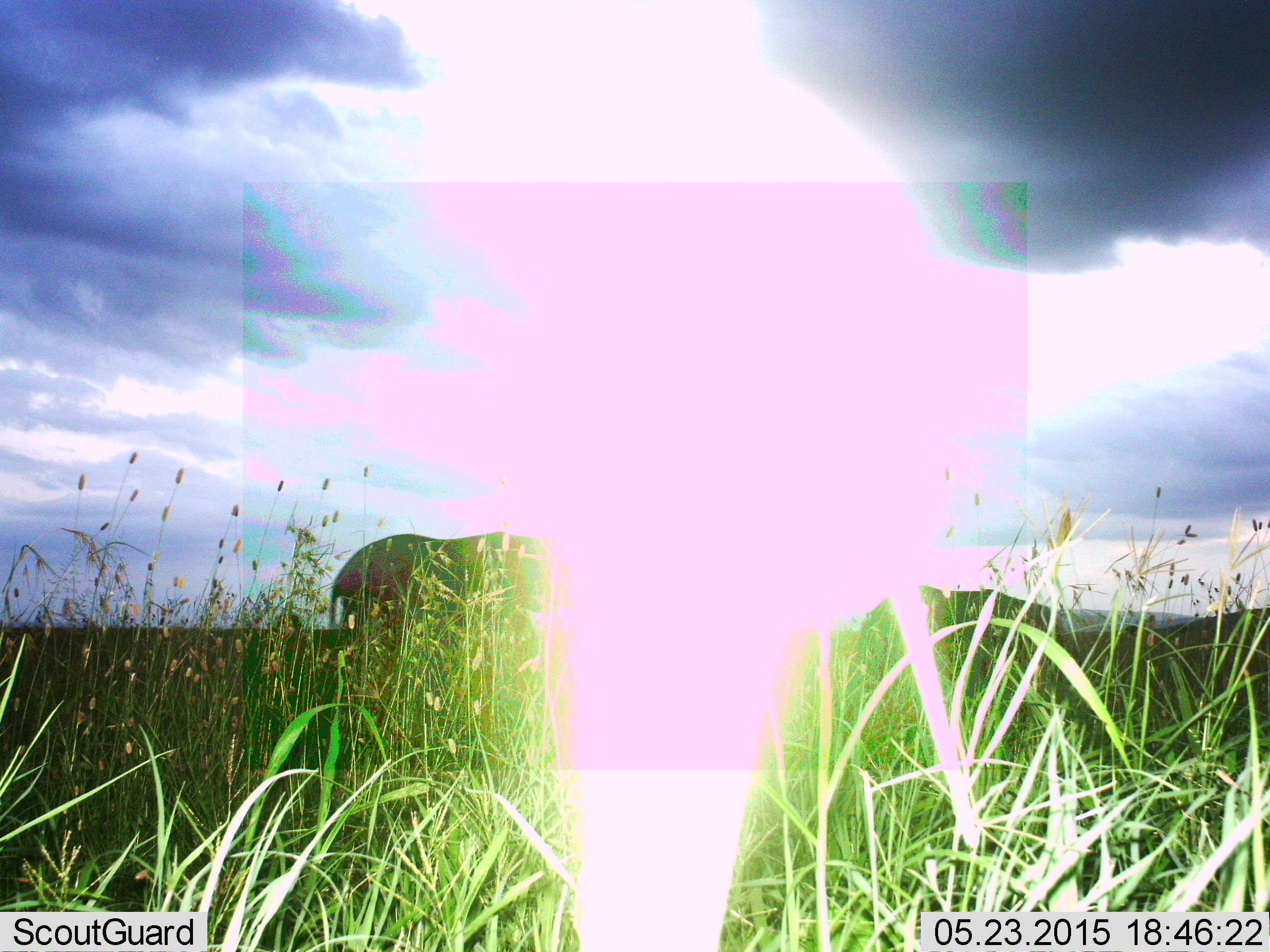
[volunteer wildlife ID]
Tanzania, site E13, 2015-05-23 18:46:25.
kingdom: Animalia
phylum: Chordata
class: Mammalia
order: Proboscidea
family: Elephantidae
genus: Loxodonta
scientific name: Loxodonta africana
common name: african bush elephant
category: elephant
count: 2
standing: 60%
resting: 0%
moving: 40%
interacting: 0%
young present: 10%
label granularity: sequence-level